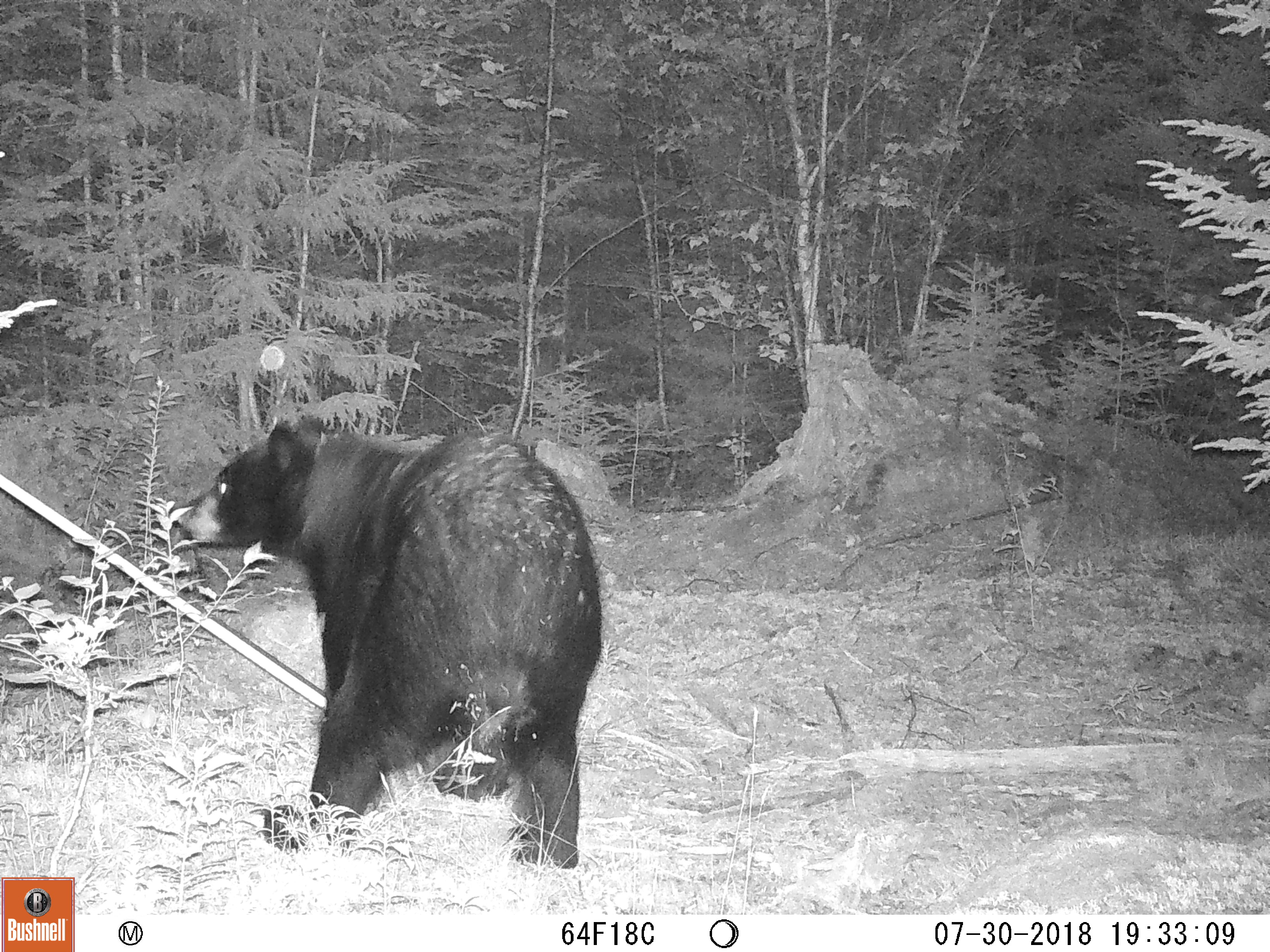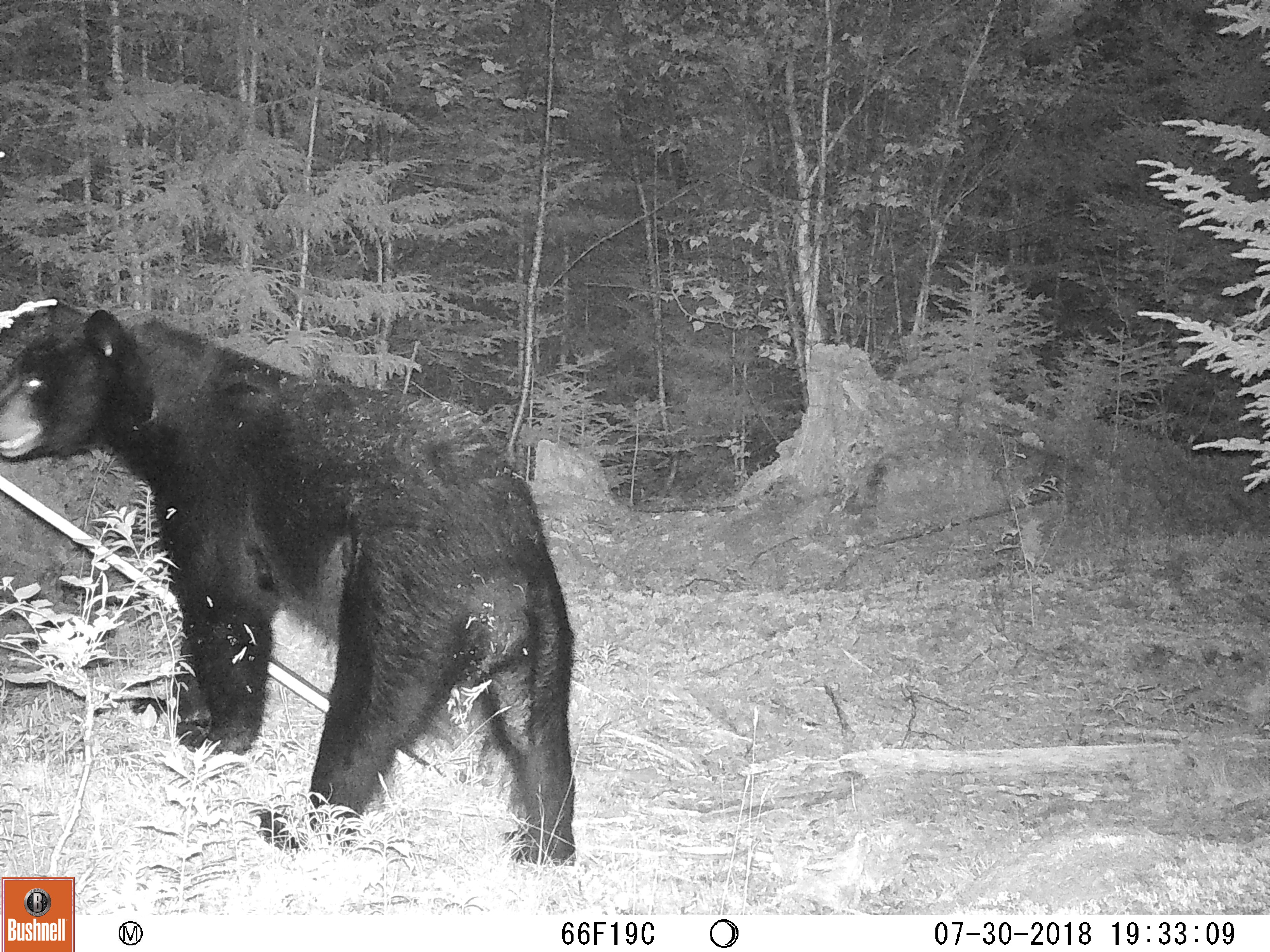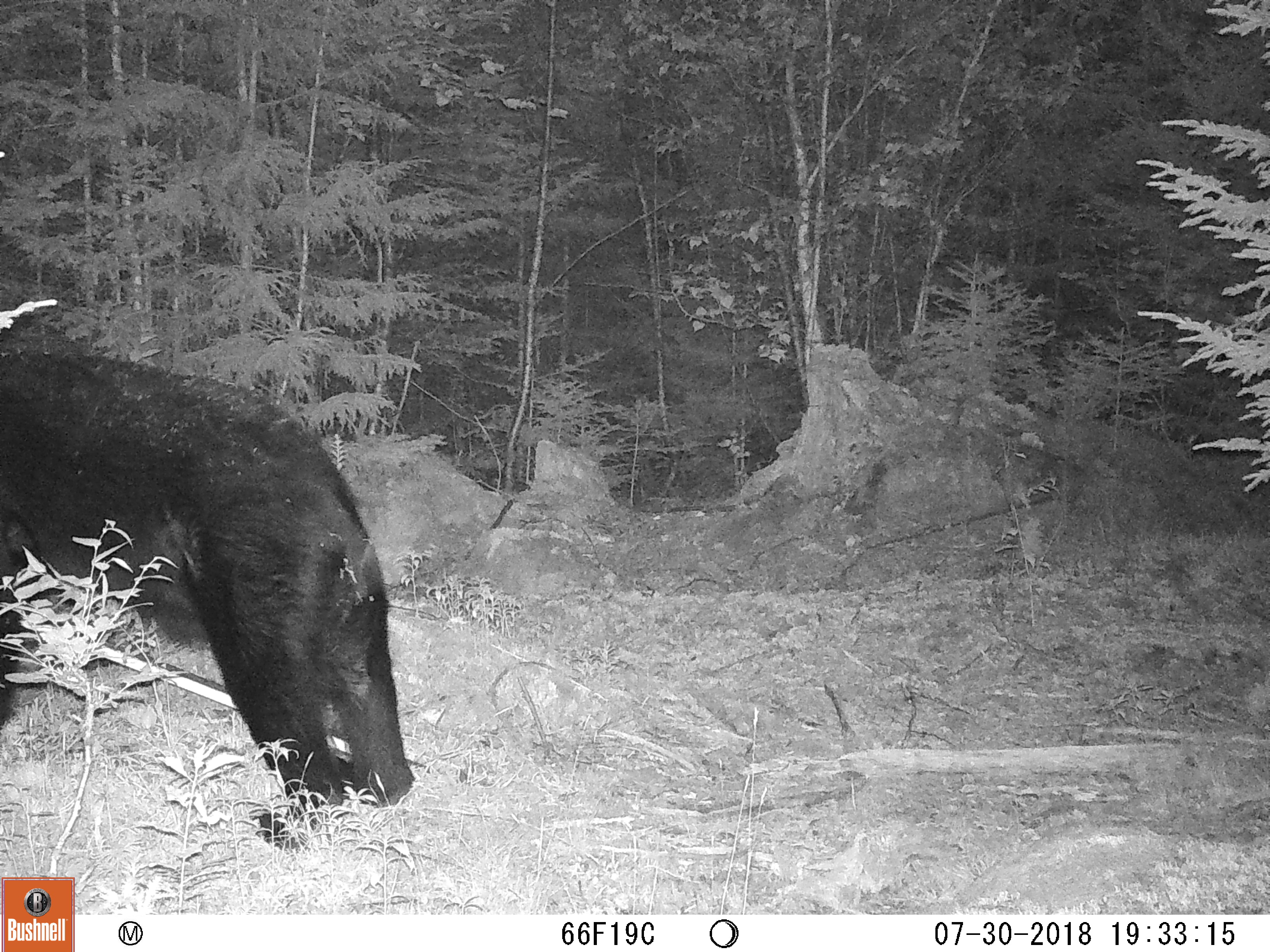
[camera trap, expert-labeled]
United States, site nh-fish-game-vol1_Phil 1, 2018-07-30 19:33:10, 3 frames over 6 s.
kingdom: Animalia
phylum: Chordata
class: Mammalia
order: Carnivora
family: Ursidae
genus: Ursus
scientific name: Ursus americanus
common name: black bear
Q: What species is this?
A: Black bear (Ursus americanus).